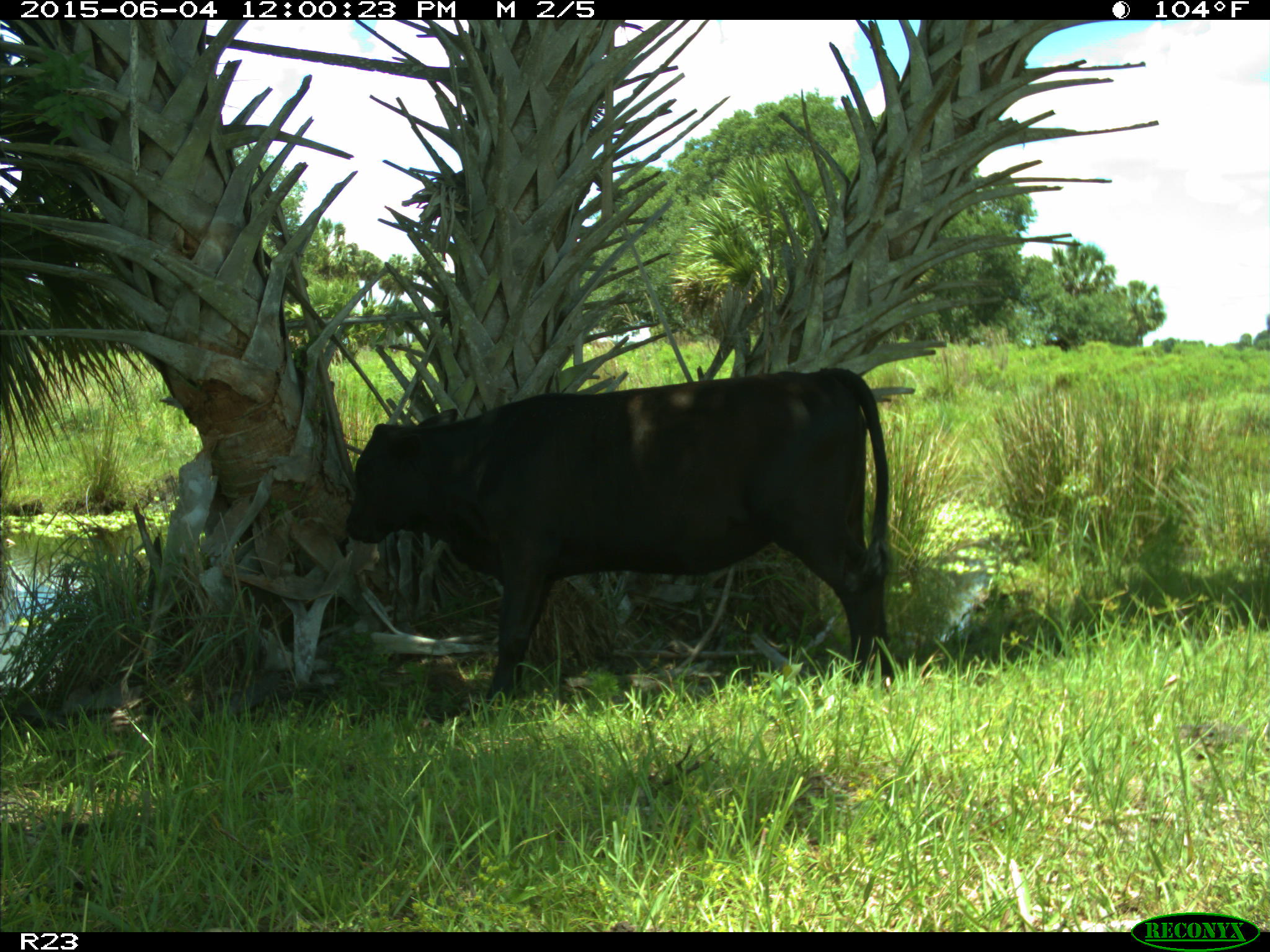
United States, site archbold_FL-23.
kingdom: Animalia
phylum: Chordata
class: Mammalia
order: Artiodactyla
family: Bovidae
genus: Bos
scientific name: Bos taurus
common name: domestic cow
Bos taurus (domestic cow).